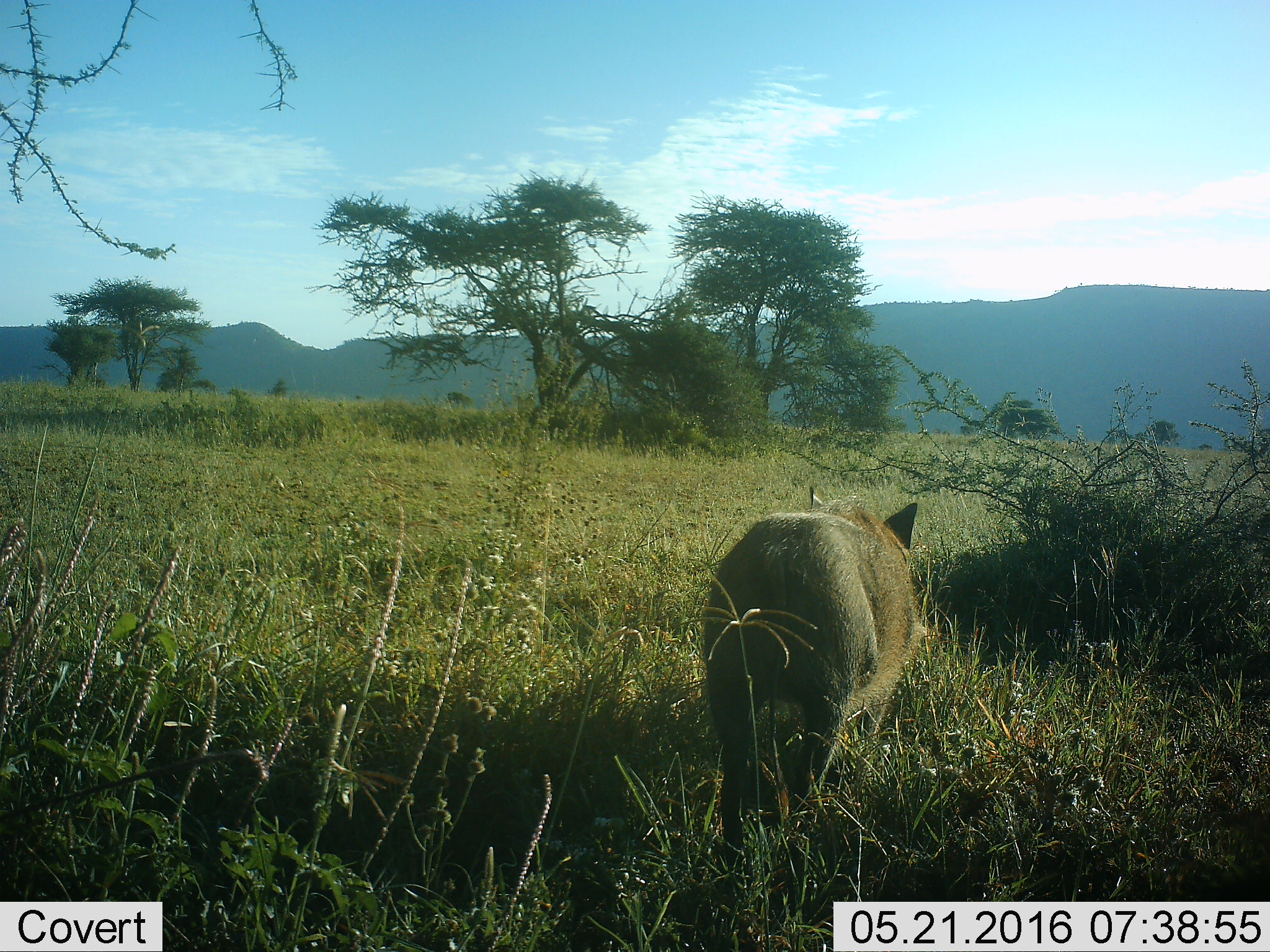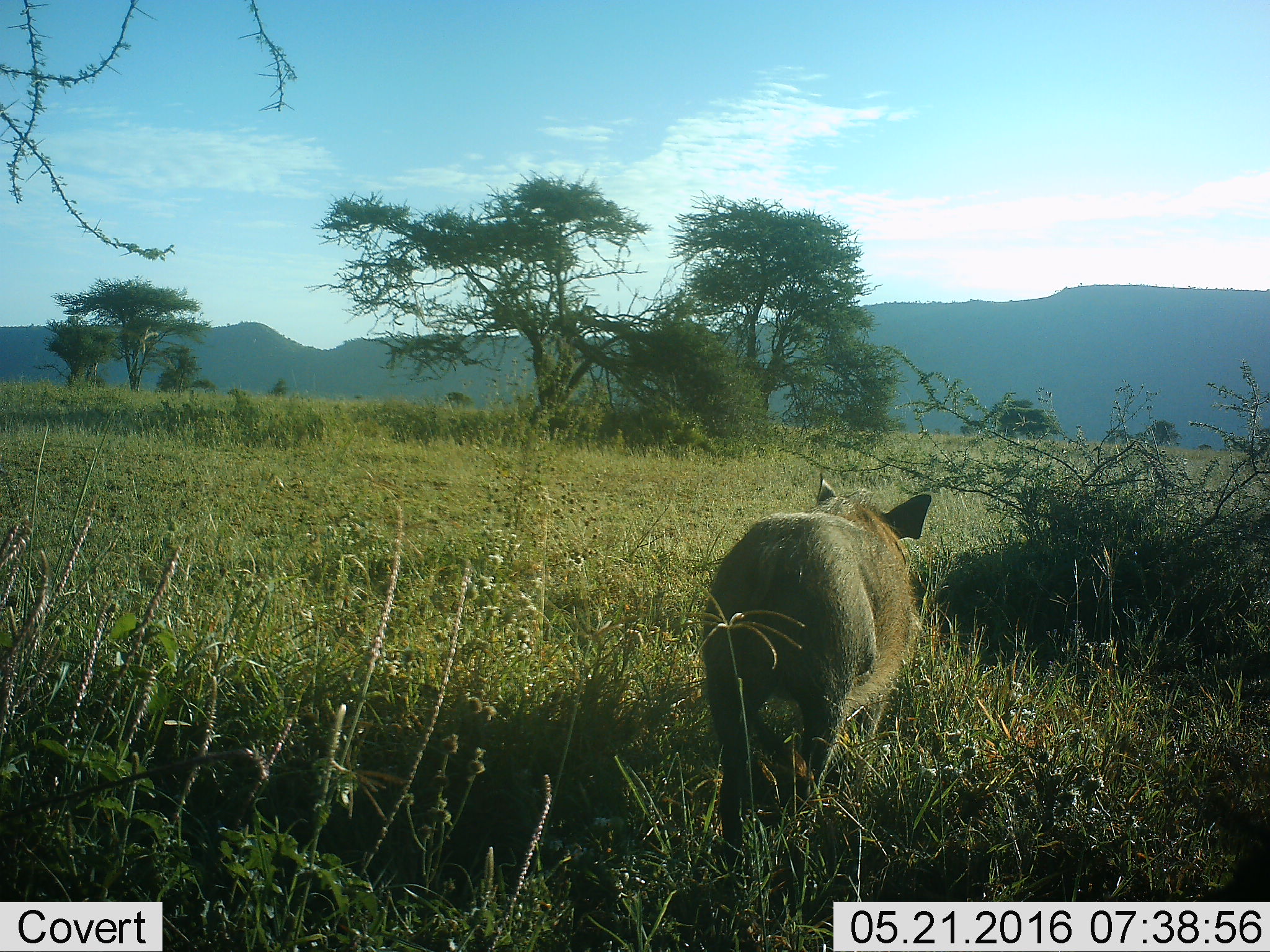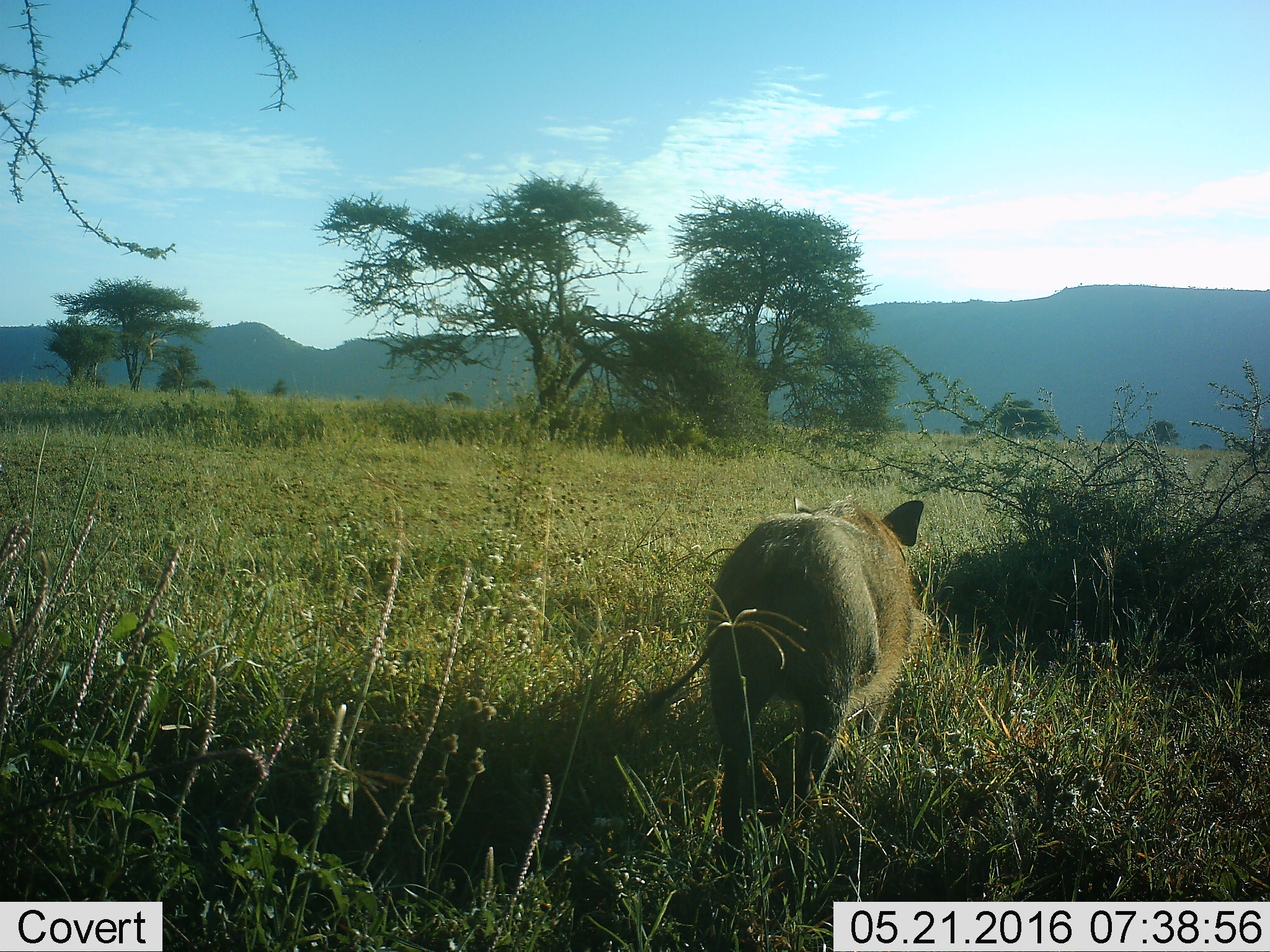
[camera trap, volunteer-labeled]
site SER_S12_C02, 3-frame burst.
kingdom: Animalia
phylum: Chordata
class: Mammalia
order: Artiodactyla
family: Suidae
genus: Phacochoerus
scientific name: Phacochoerus africanus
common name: warthog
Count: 1.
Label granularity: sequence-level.